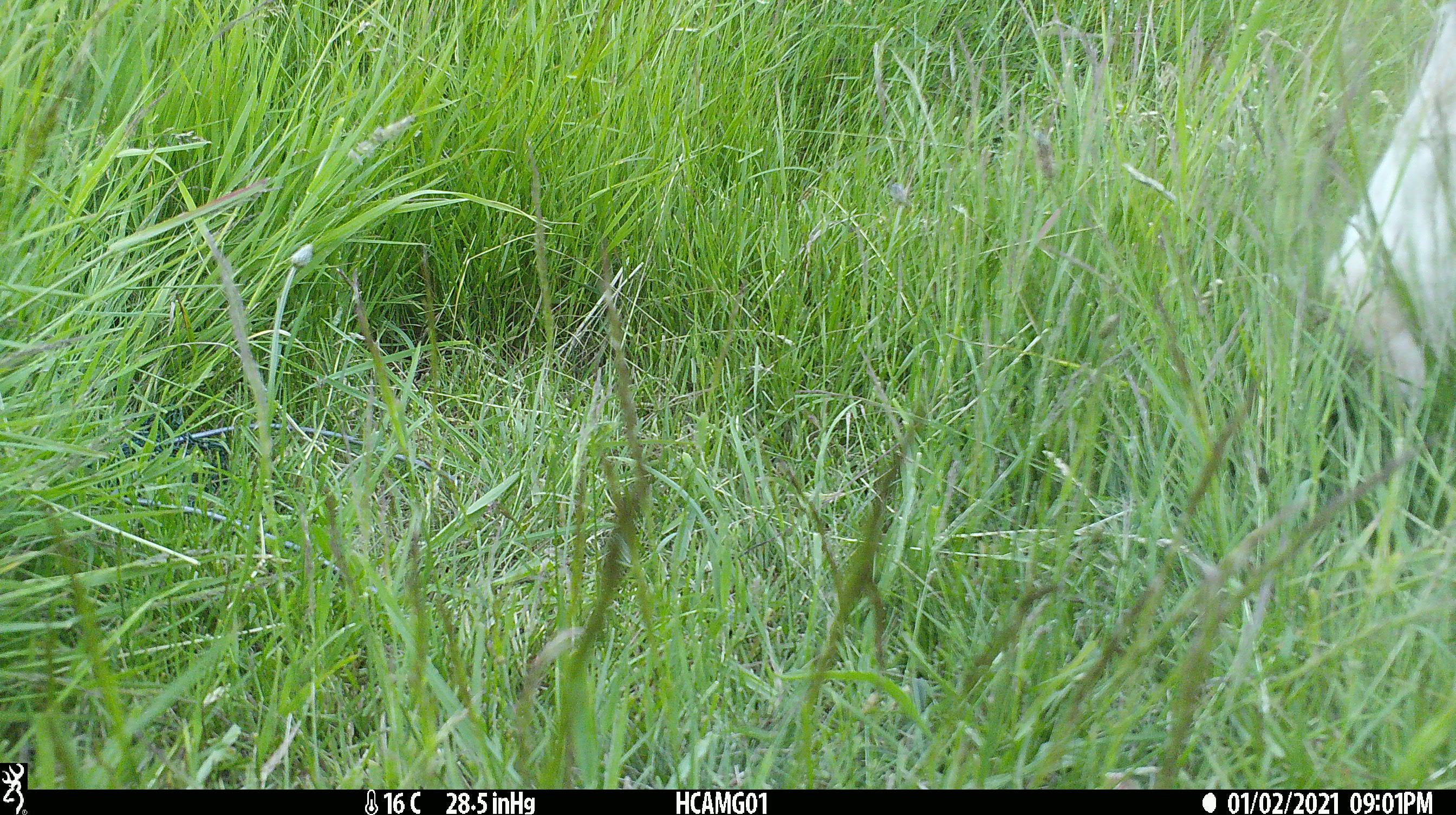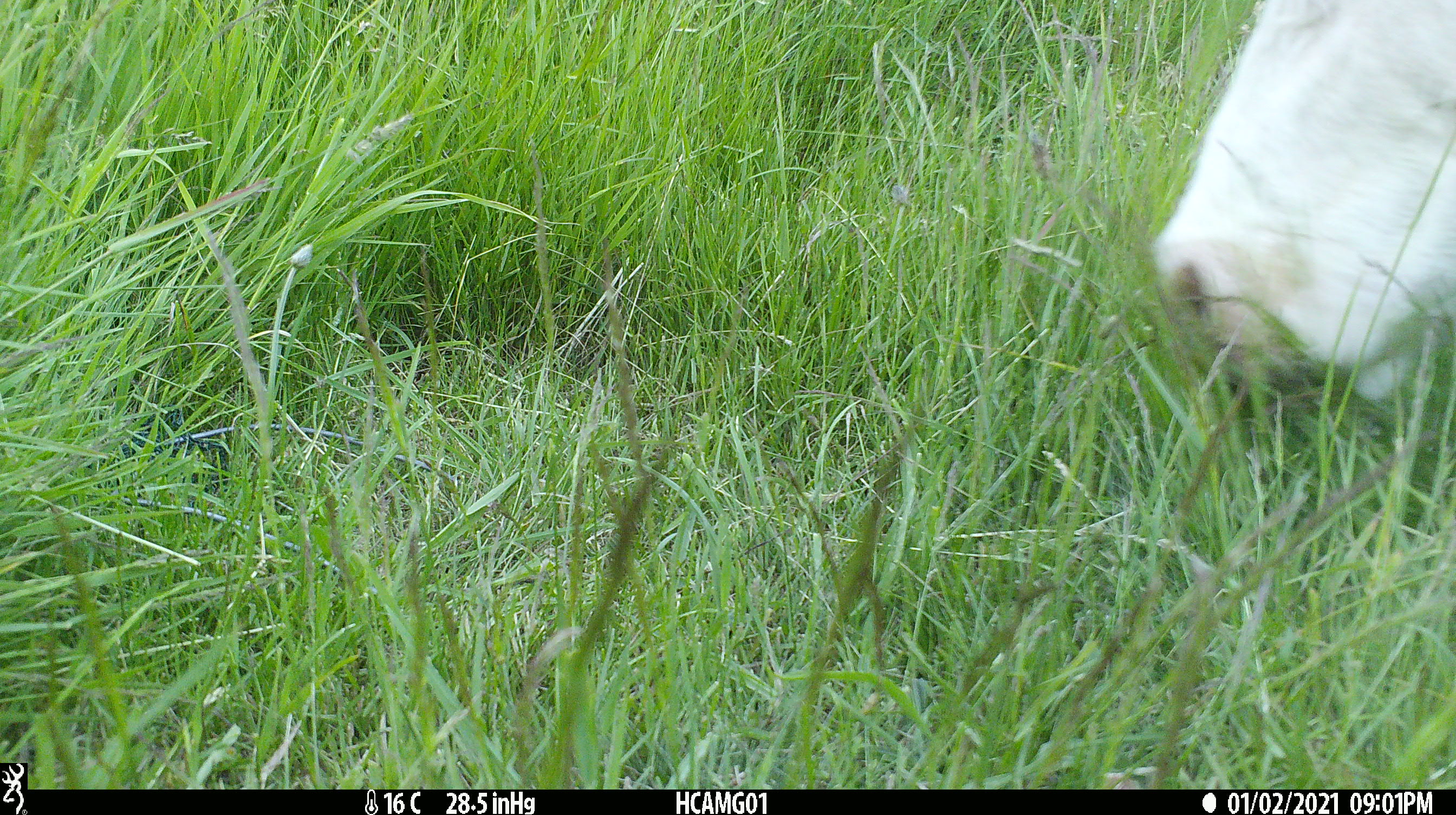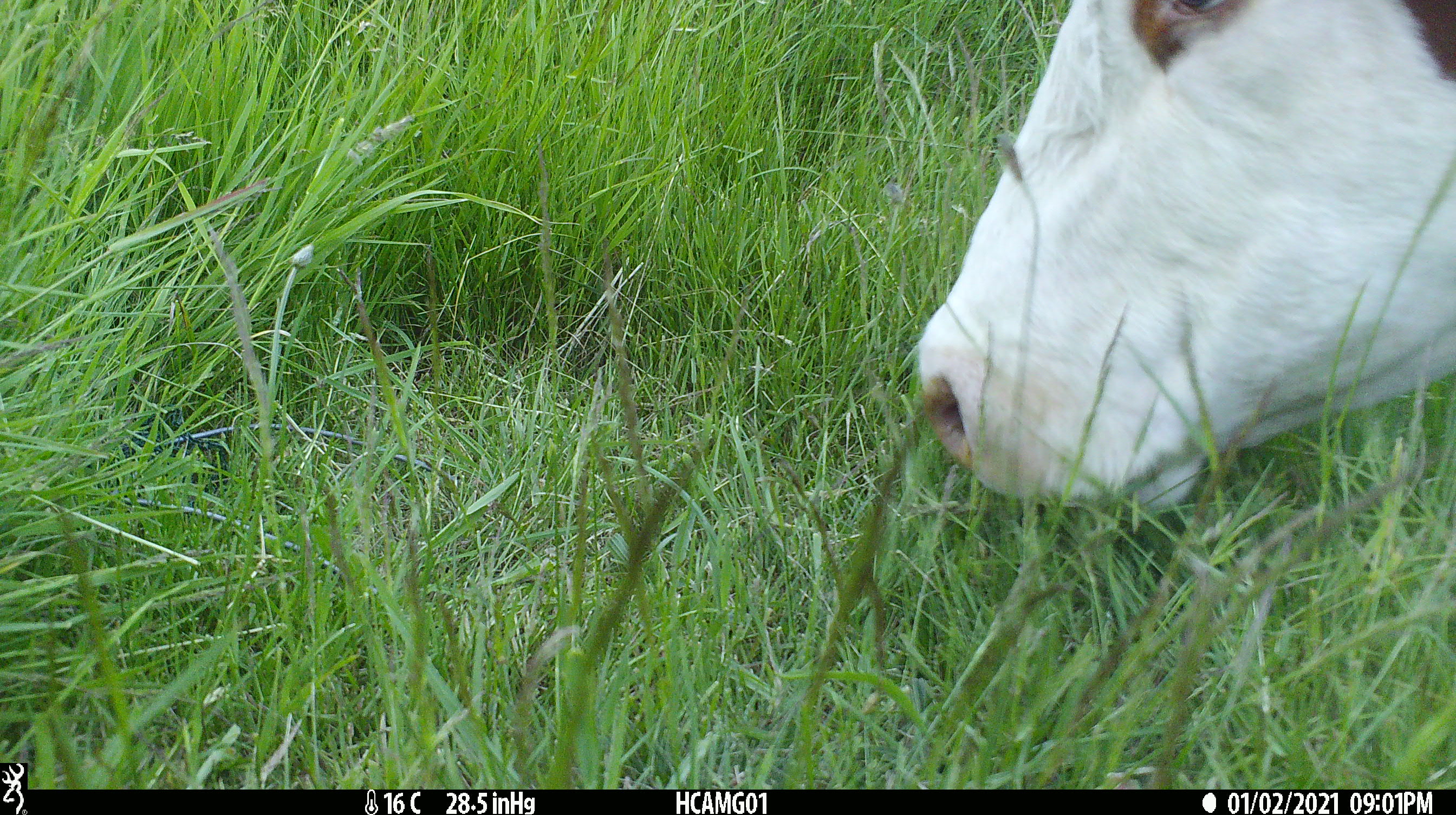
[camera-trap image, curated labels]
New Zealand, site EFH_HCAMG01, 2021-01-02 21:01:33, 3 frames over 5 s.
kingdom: Animalia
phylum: Chordata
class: Mammalia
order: Artiodactyla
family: Bovidae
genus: Bos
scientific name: Bos taurus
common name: domestic cow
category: cow